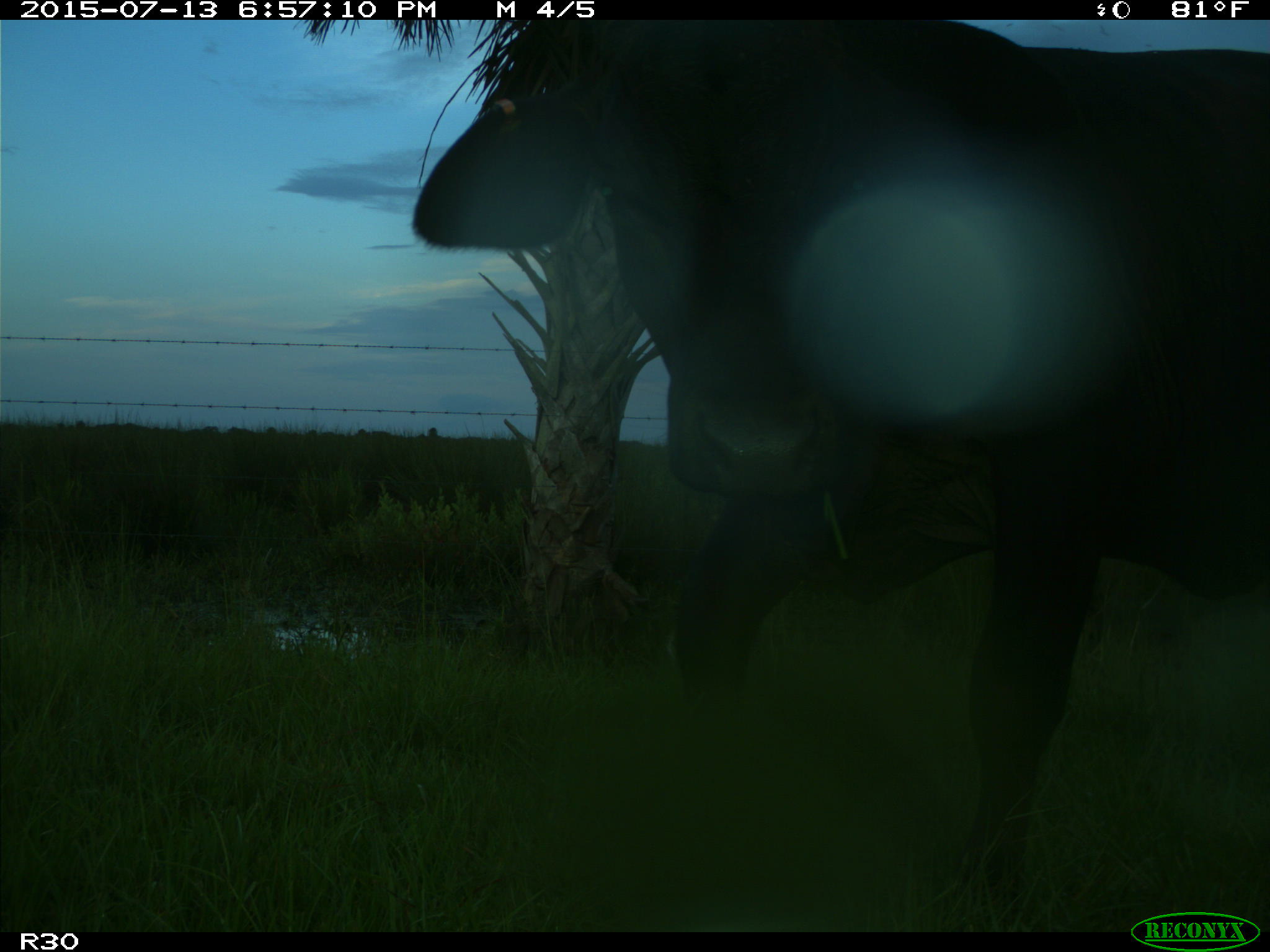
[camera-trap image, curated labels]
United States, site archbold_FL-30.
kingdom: Animalia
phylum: Chordata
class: Mammalia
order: Artiodactyla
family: Bovidae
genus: Bos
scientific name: Bos taurus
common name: domestic cow